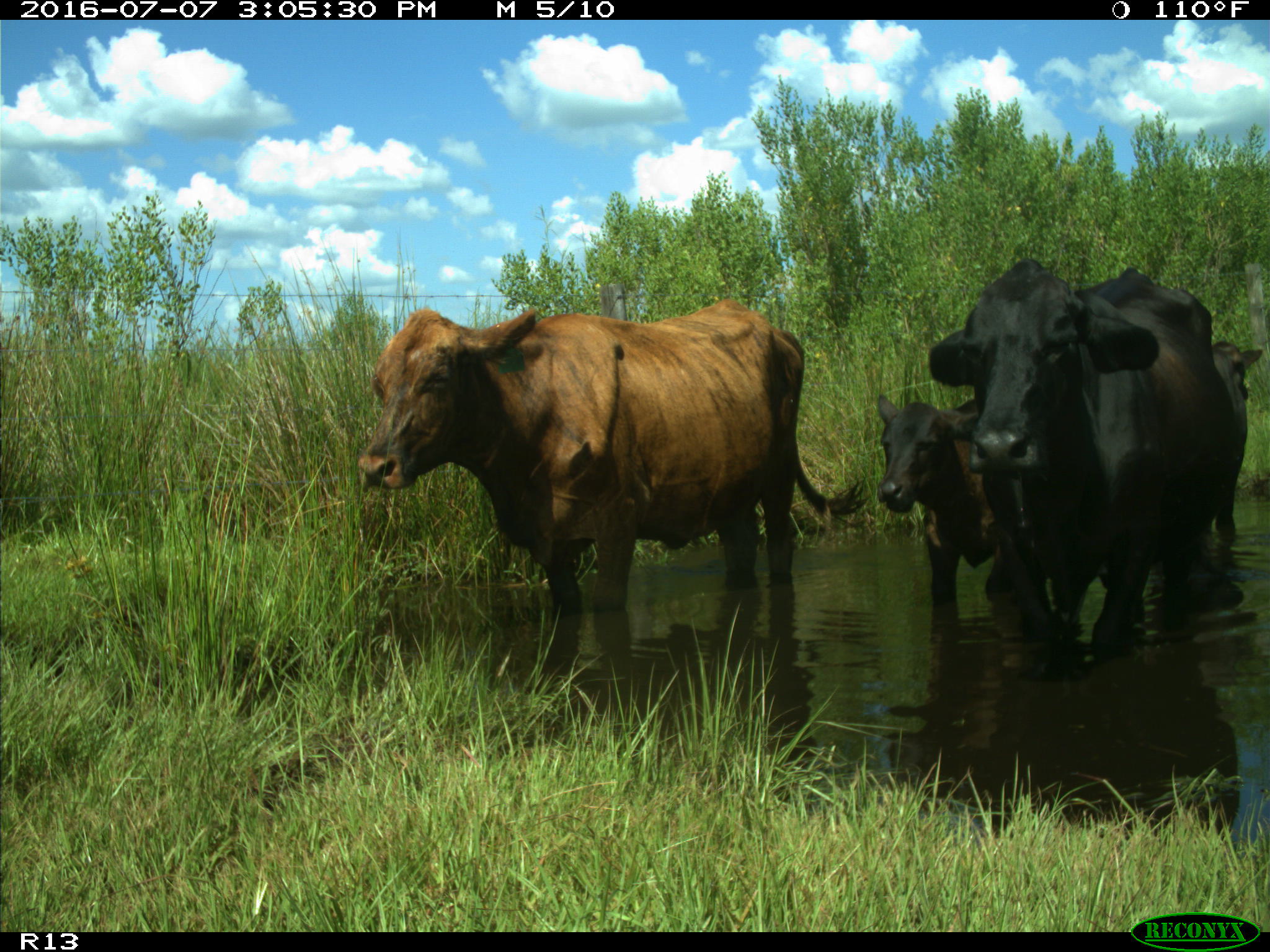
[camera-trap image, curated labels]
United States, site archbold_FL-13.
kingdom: Animalia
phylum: Chordata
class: Mammalia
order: Artiodactyla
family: Bovidae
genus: Bos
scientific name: Bos taurus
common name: domestic cow